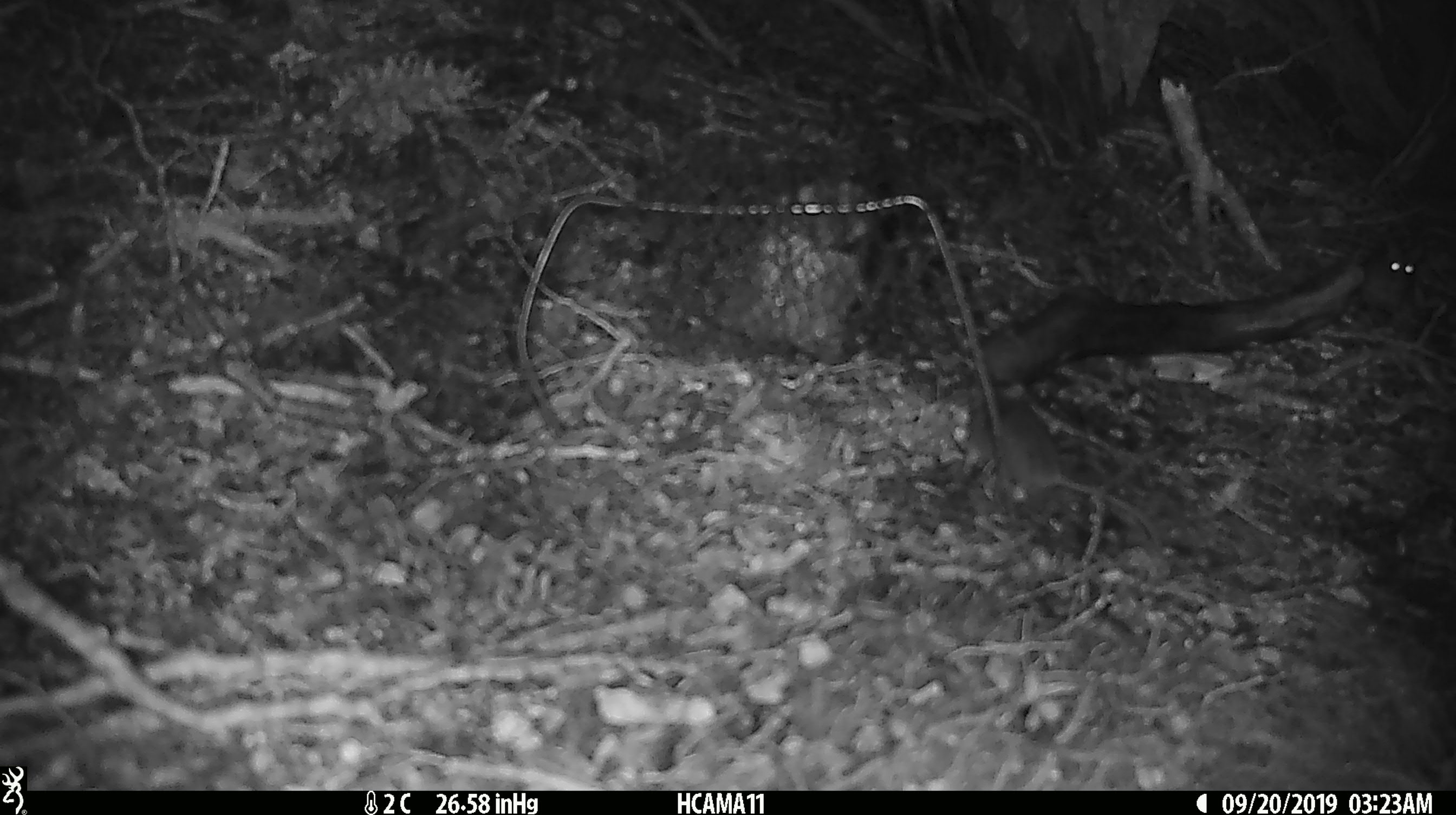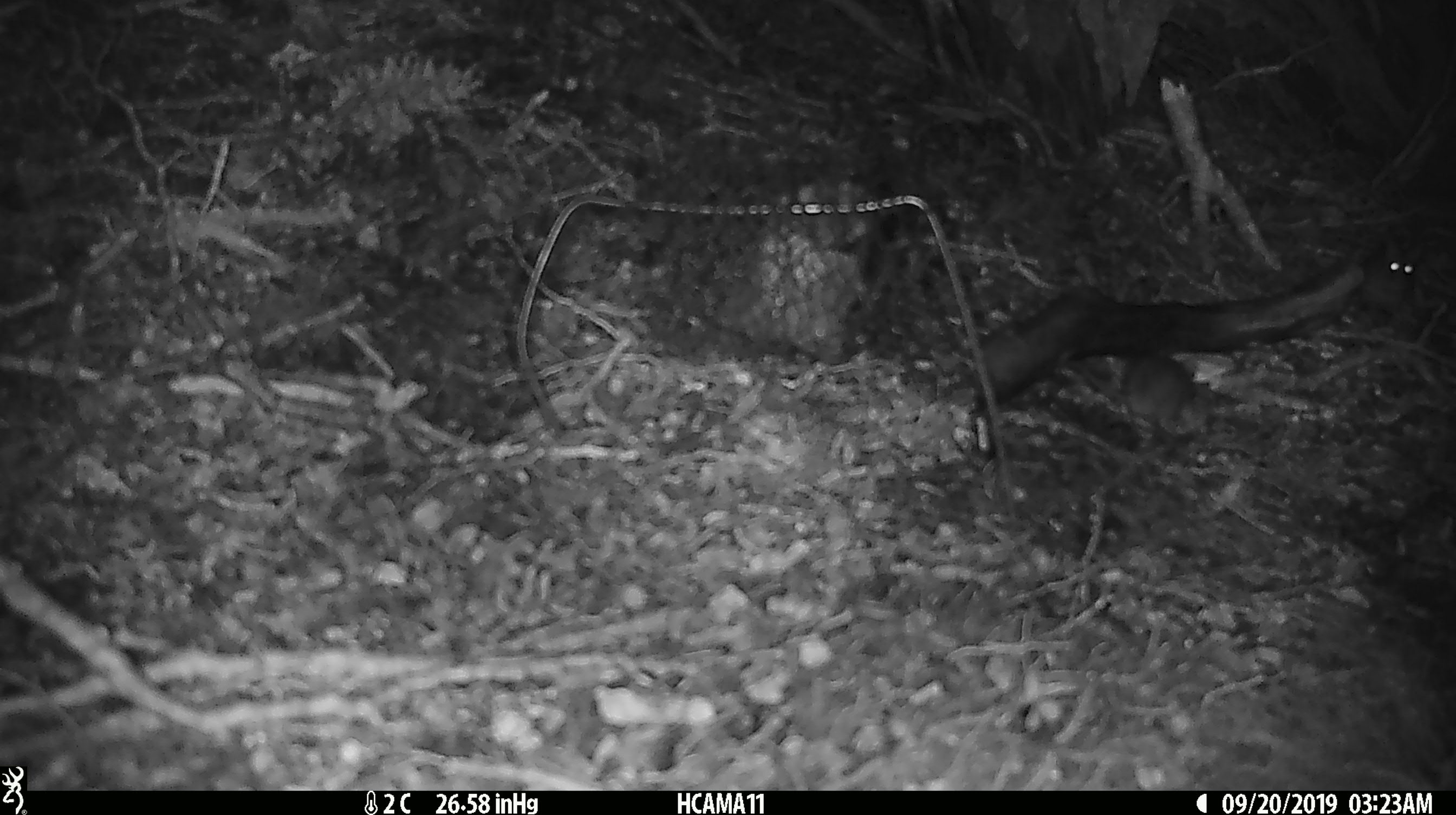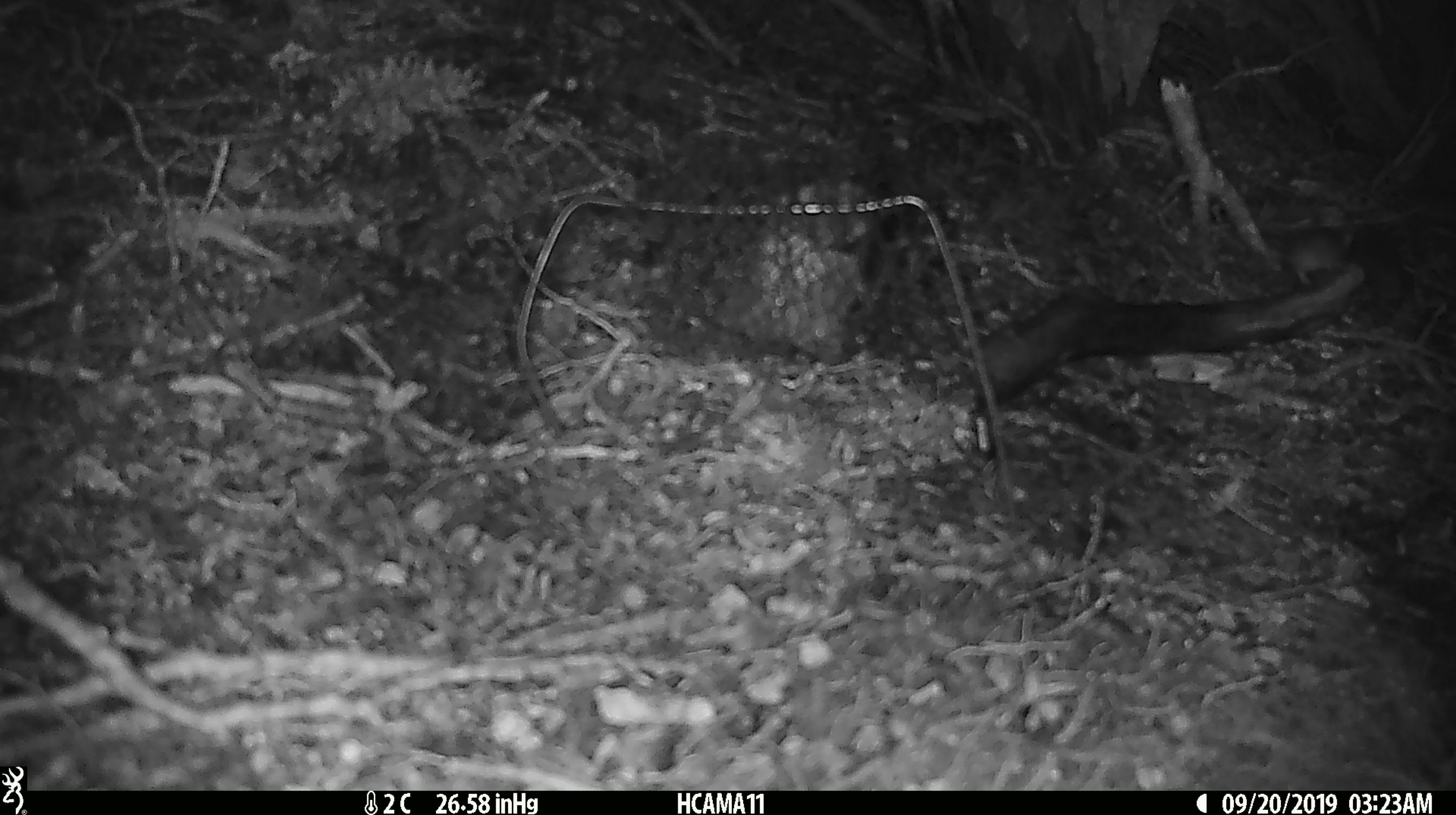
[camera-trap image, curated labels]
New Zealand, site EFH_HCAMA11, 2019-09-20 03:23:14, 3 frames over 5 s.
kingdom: Animalia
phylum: Chordata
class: Mammalia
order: Rodentia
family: Muridae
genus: Mus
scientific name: Mus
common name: mouse